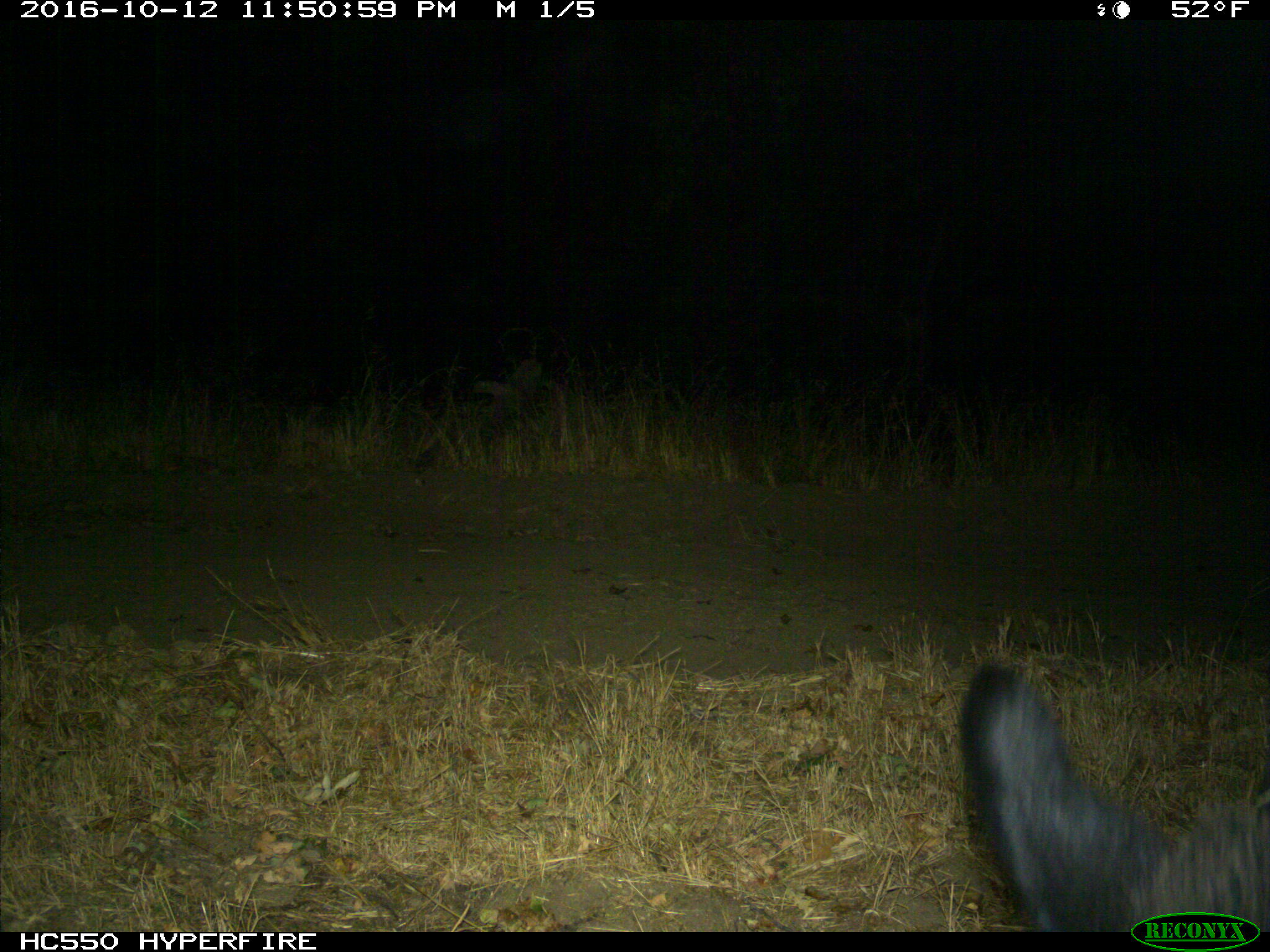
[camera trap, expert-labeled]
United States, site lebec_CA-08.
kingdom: Animalia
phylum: Chordata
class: Mammalia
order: Artiodactyla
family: Suidae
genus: Sus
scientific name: Sus scrofa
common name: wild boar